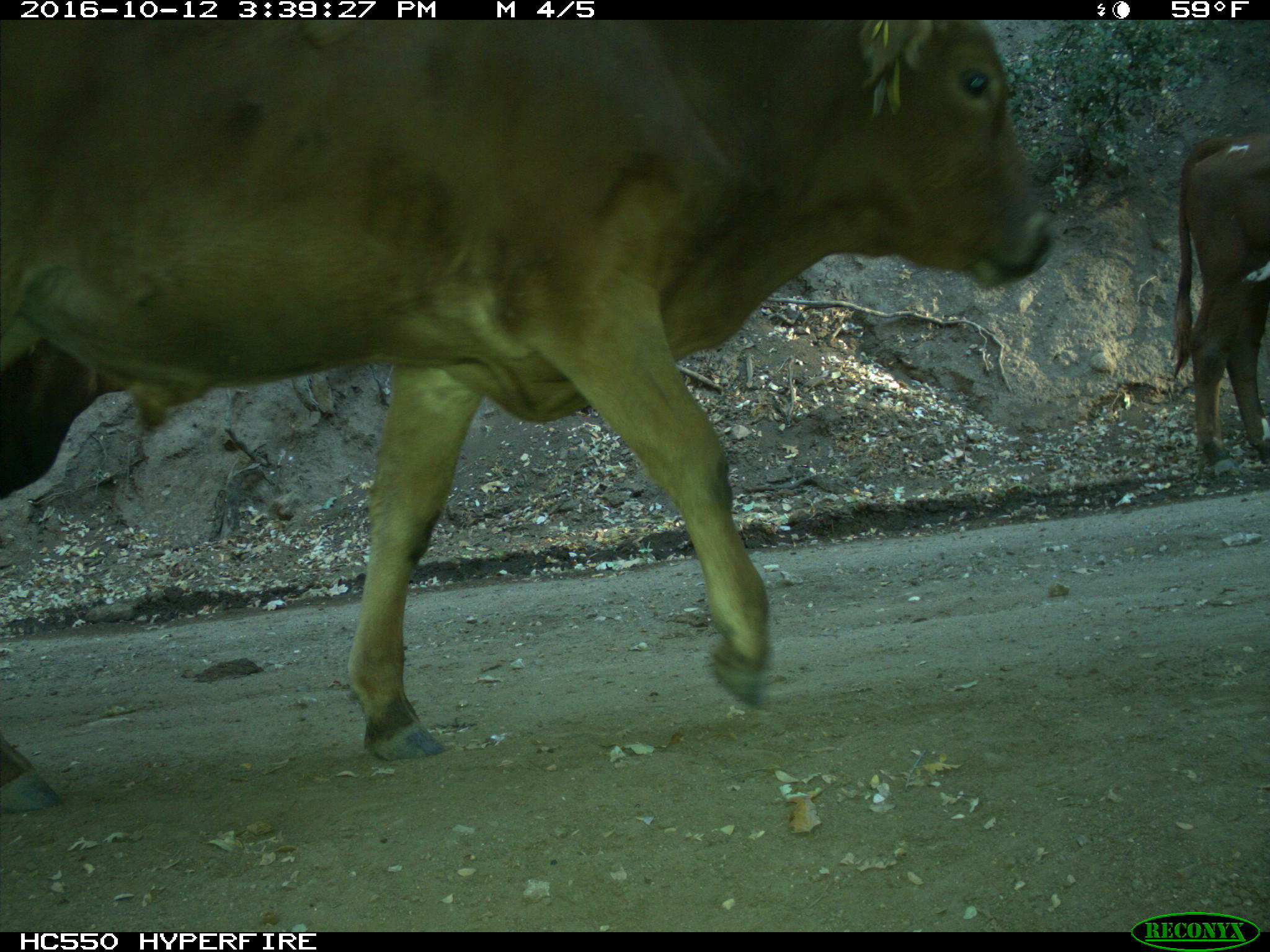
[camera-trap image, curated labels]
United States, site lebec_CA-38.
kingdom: Animalia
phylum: Chordata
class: Mammalia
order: Artiodactyla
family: Bovidae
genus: Bos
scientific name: Bos taurus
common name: domestic cow